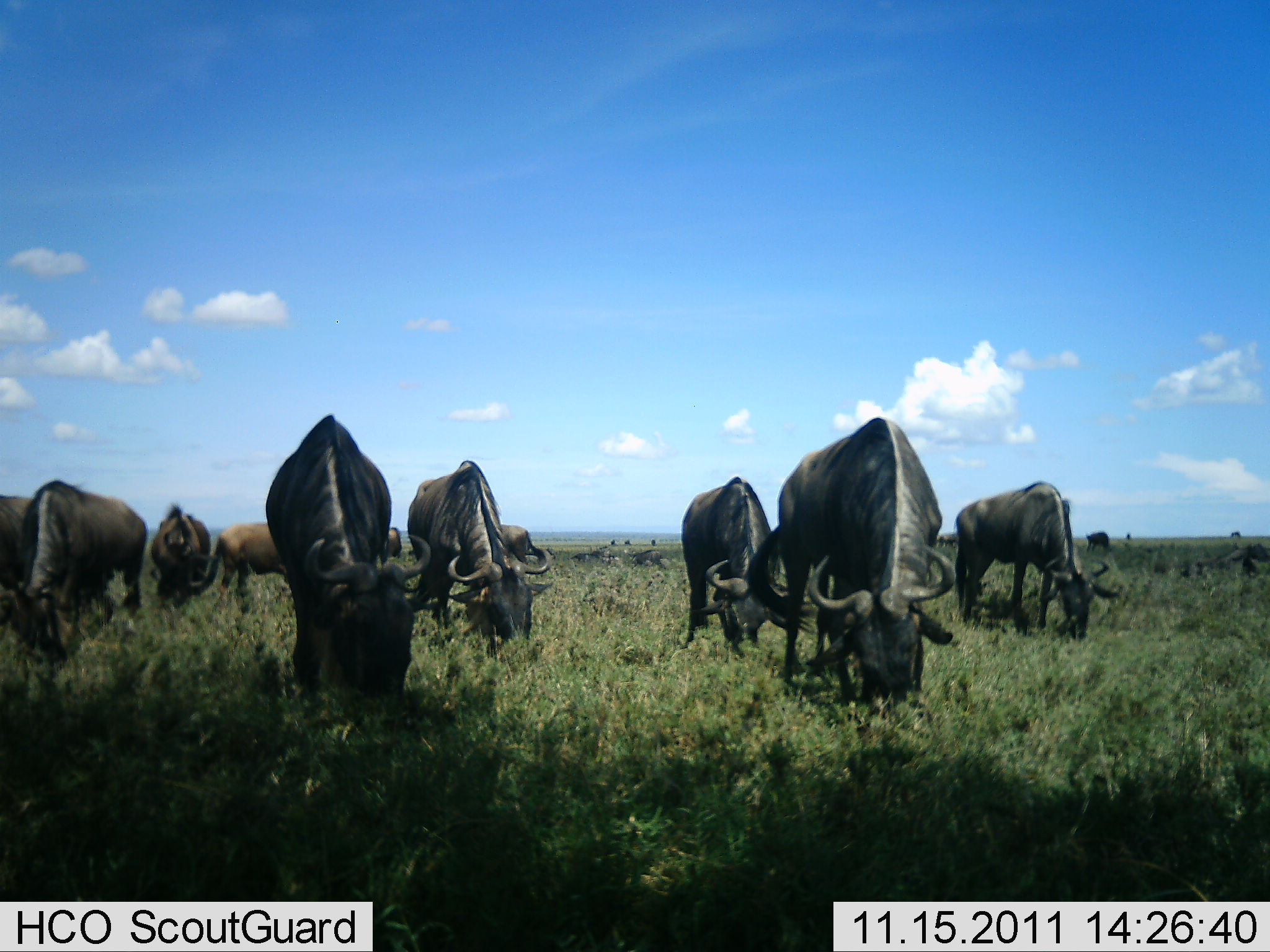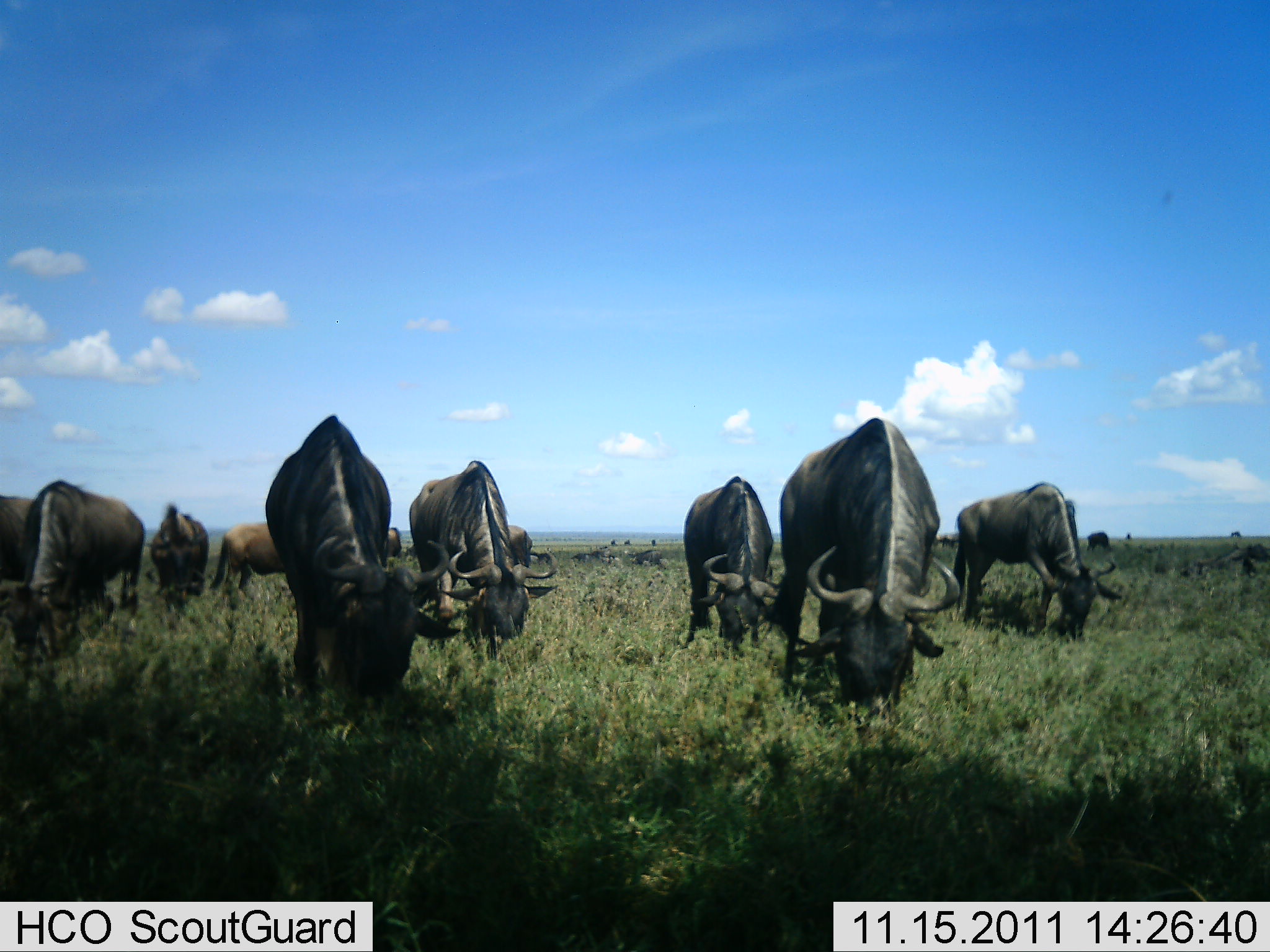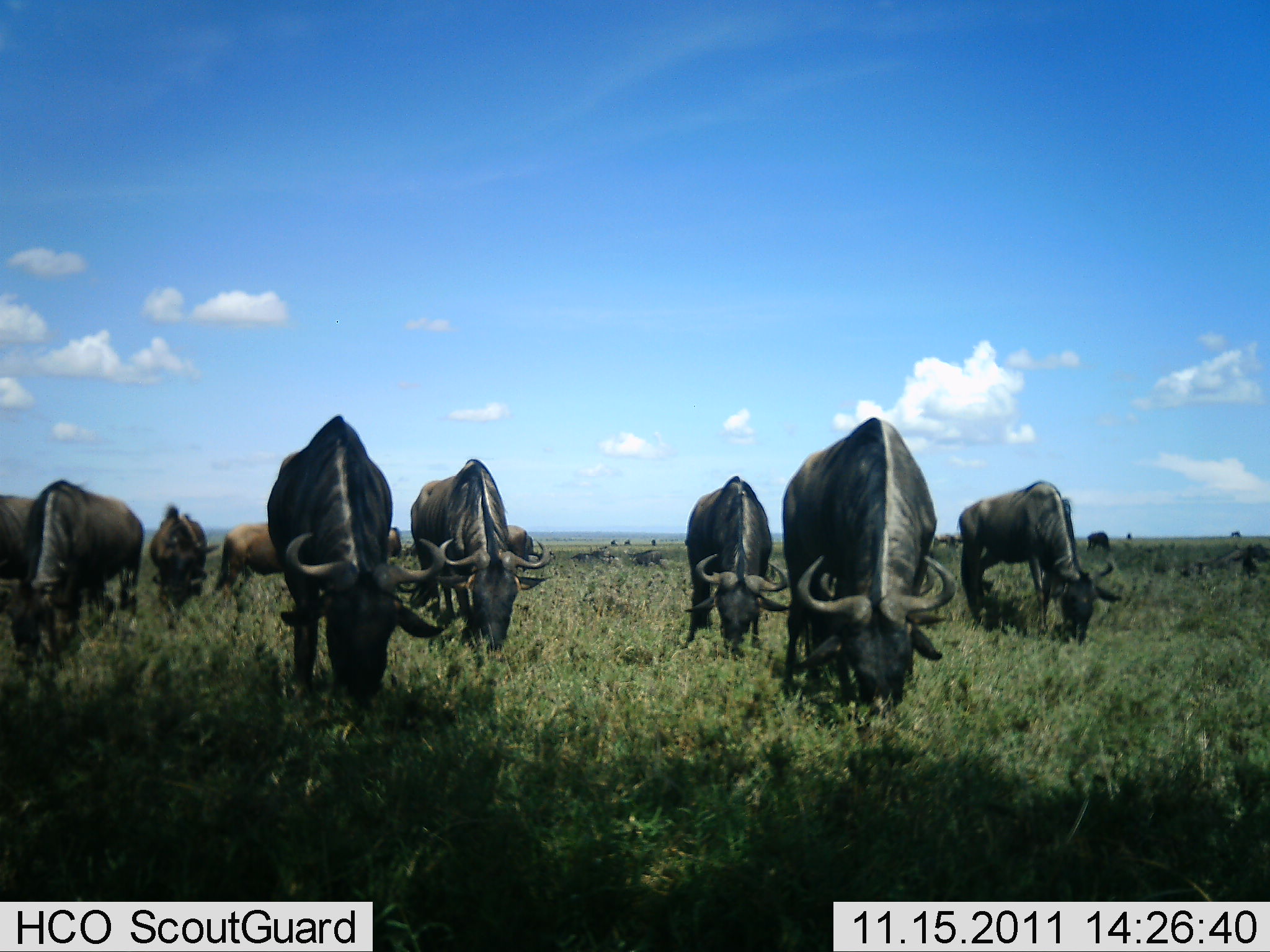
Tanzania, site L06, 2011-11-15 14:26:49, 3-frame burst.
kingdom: Animalia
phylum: Chordata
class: Mammalia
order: Artiodactyla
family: Bovidae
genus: Connochaetes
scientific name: Connochaetes taurinus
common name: blue wildebeest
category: wildebeest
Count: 11-50.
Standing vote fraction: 31%.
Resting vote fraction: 0%.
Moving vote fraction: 8%.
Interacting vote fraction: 0%.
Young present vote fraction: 0%.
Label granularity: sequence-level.